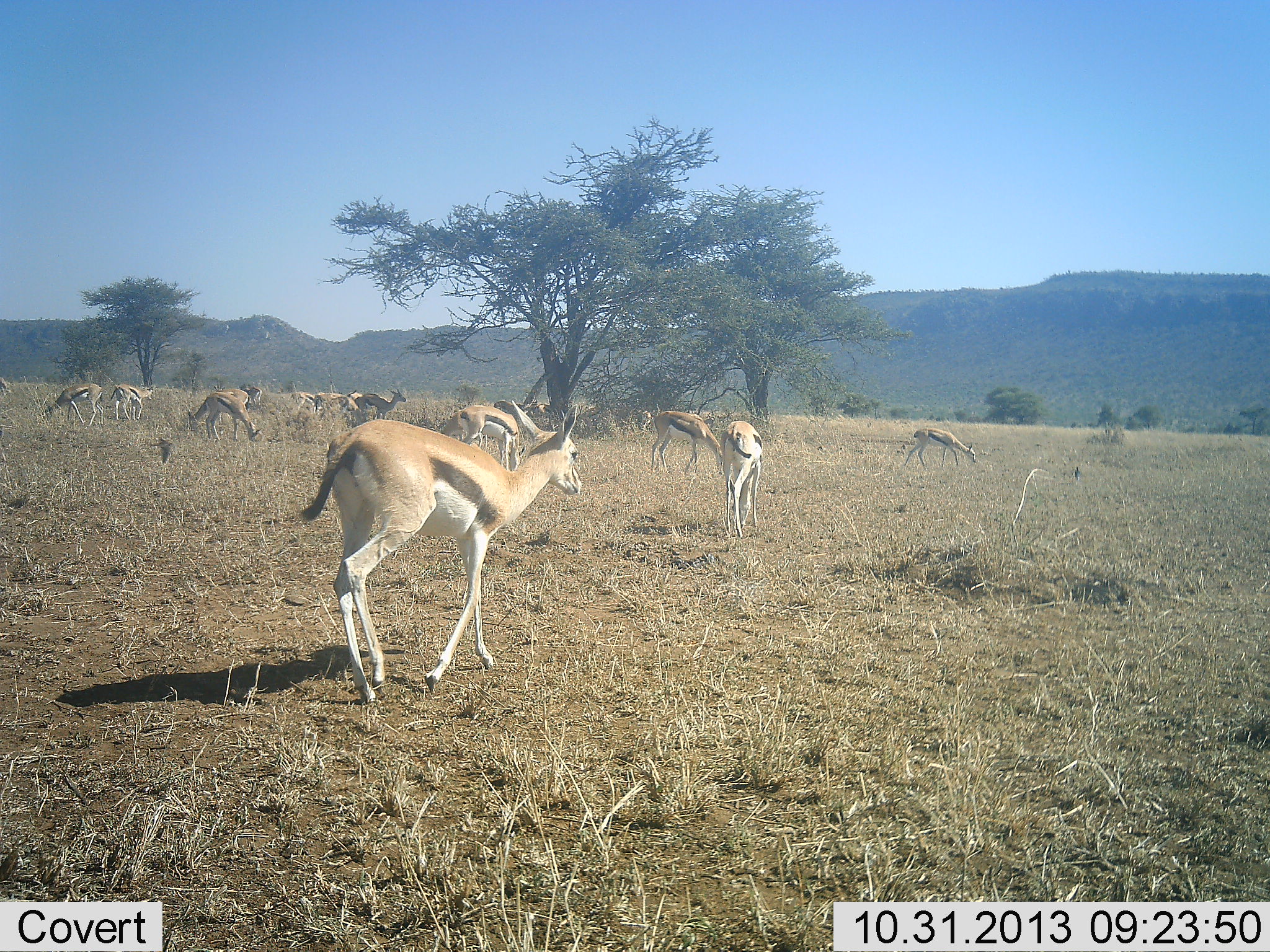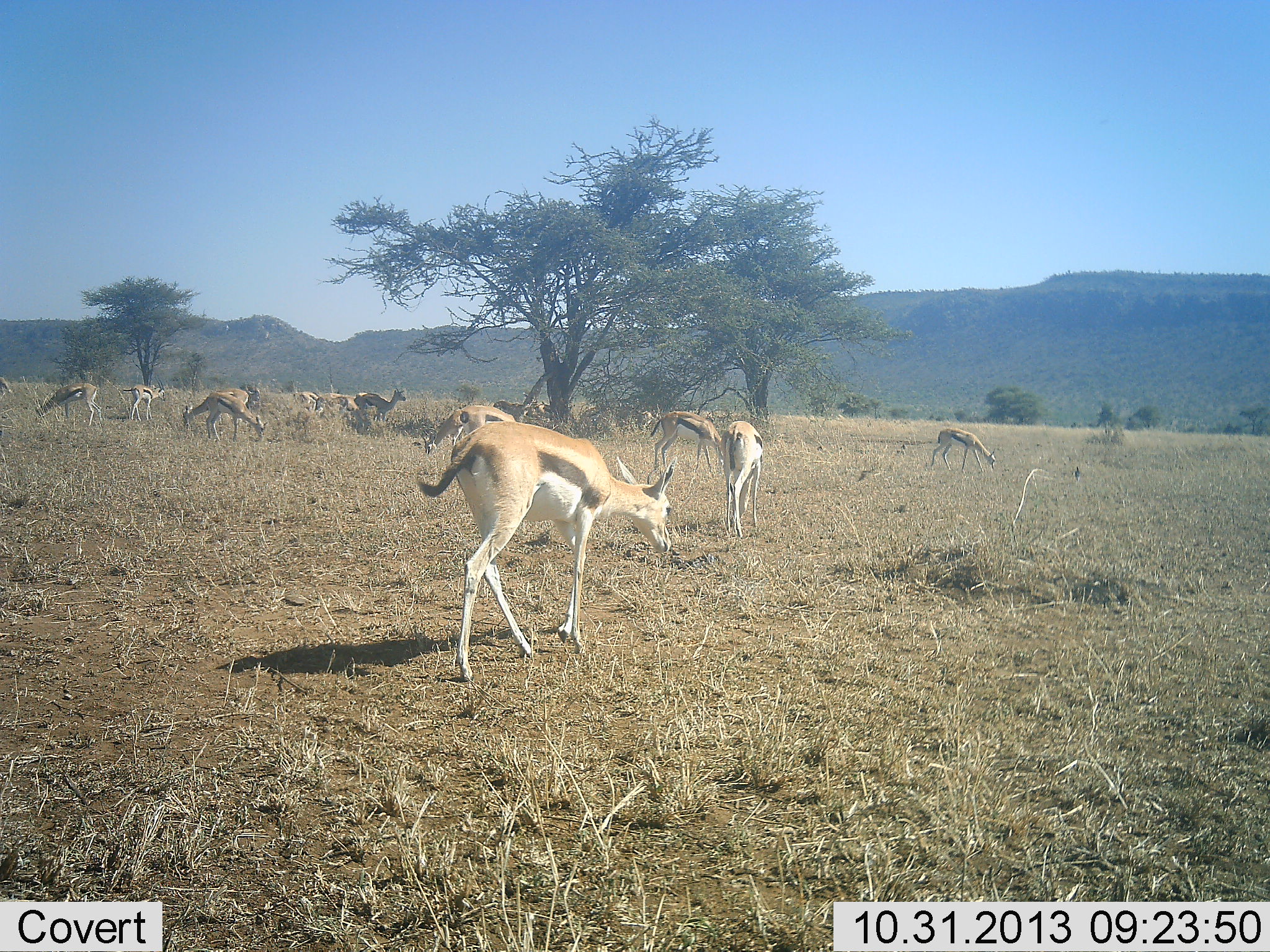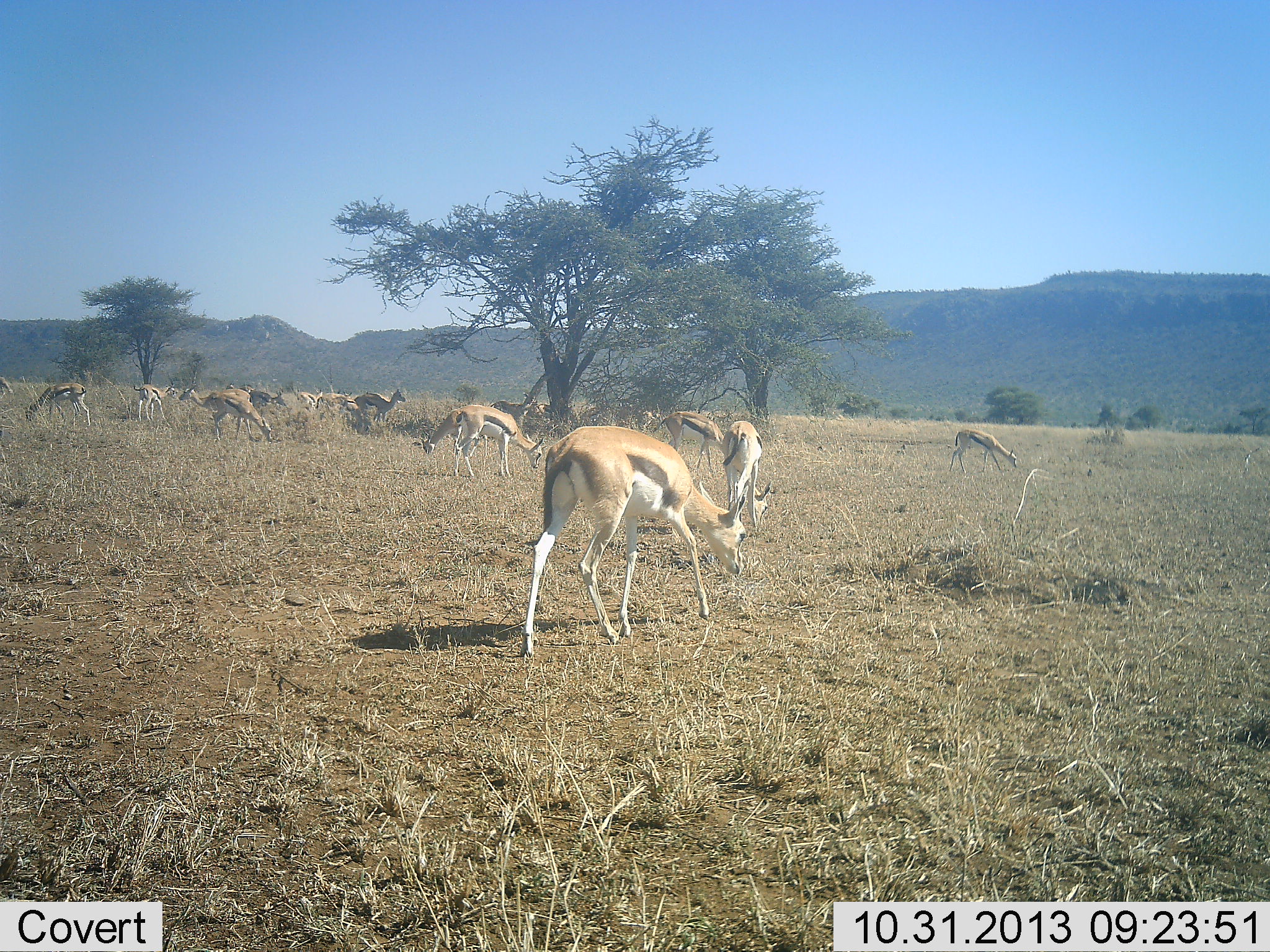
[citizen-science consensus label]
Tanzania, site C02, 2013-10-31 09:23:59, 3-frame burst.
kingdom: Animalia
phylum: Chordata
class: Mammalia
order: Artiodactyla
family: Bovidae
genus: Eudorcas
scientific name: Eudorcas thomsonii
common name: thomson's gazelle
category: gazellethomsons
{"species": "gazellethomsons (thomson's gazelle) (Eudorcas thomsonii)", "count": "11-50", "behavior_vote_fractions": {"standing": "46%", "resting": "6%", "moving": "79%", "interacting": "4%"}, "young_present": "0%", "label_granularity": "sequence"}